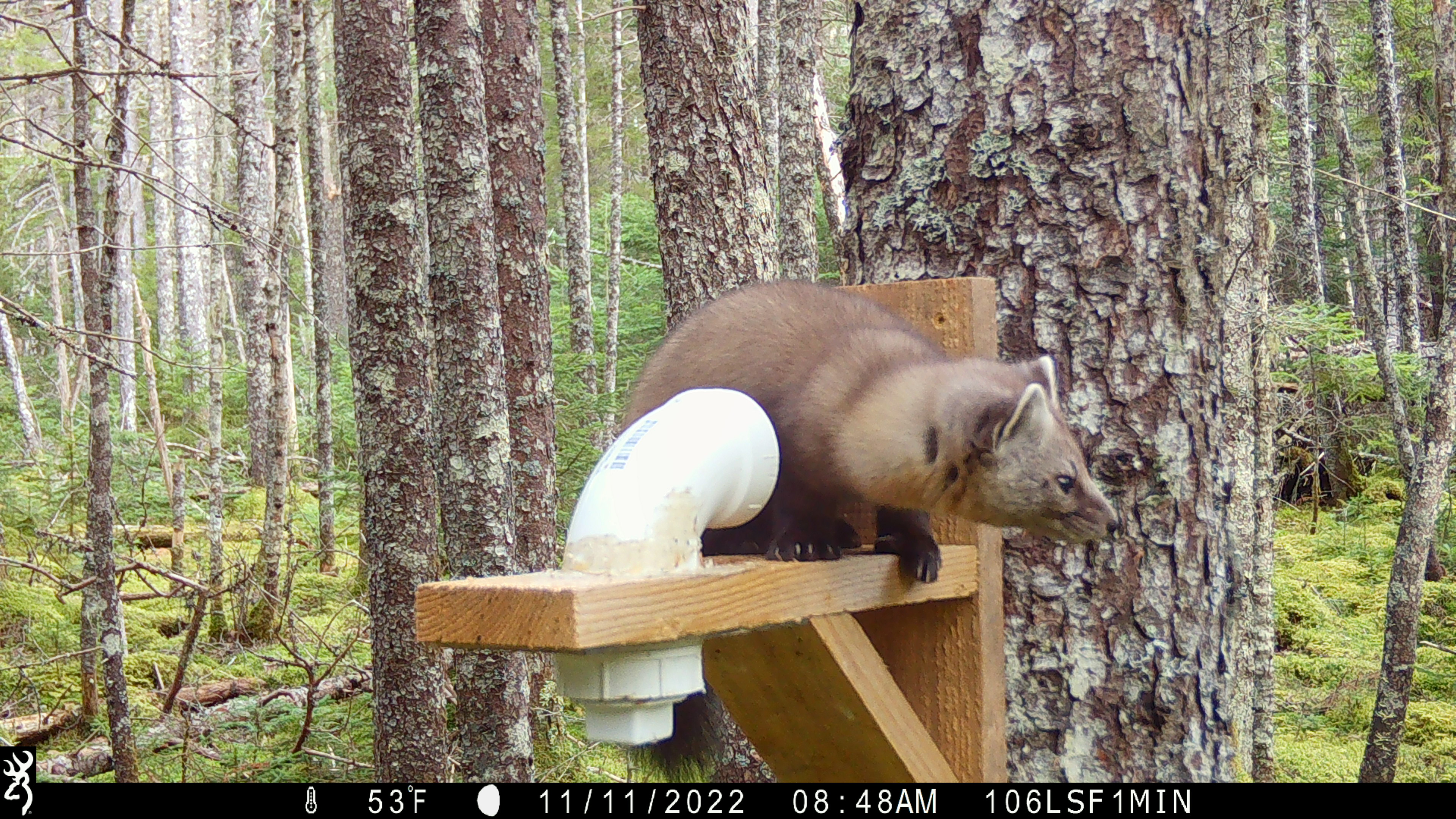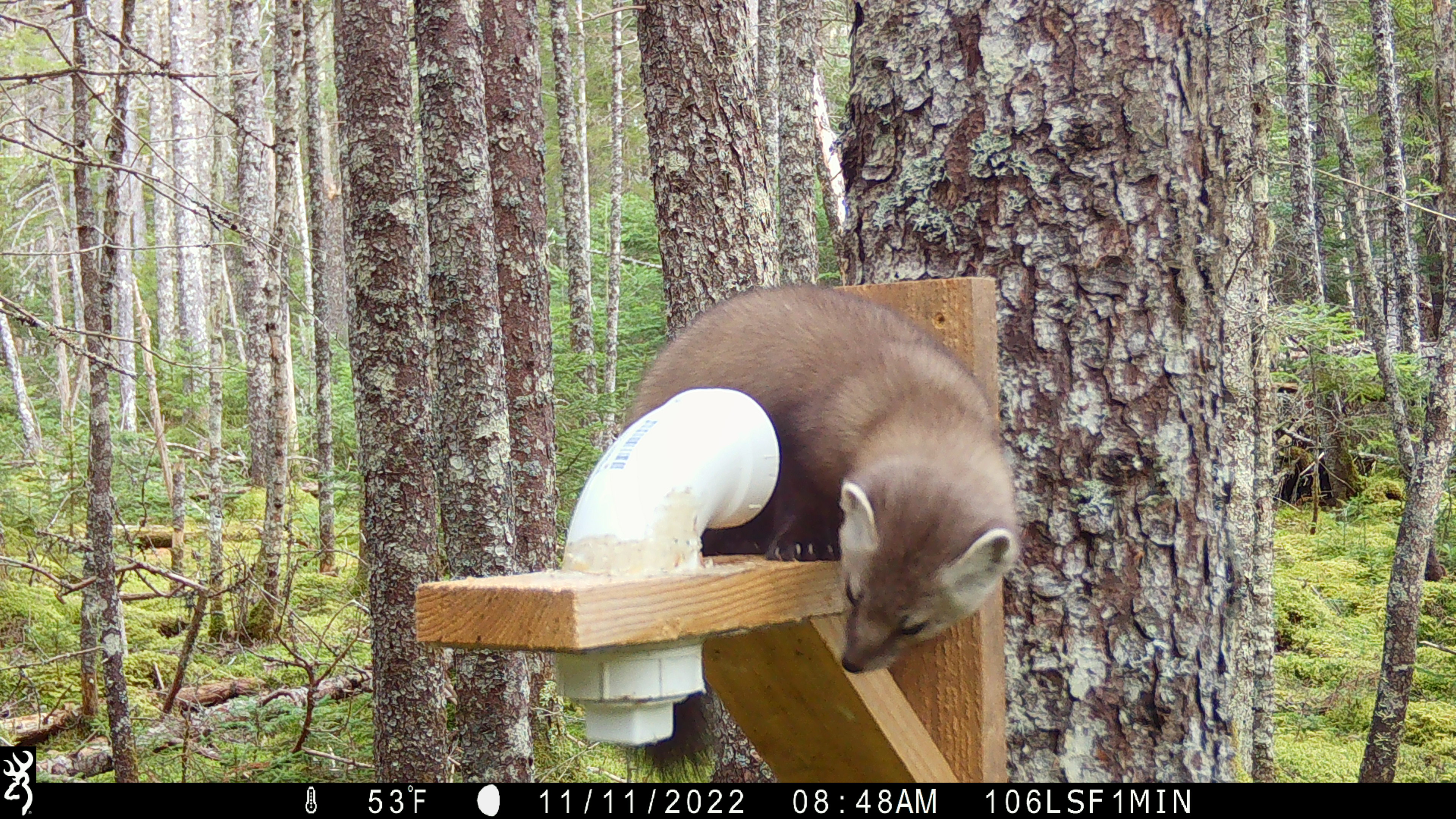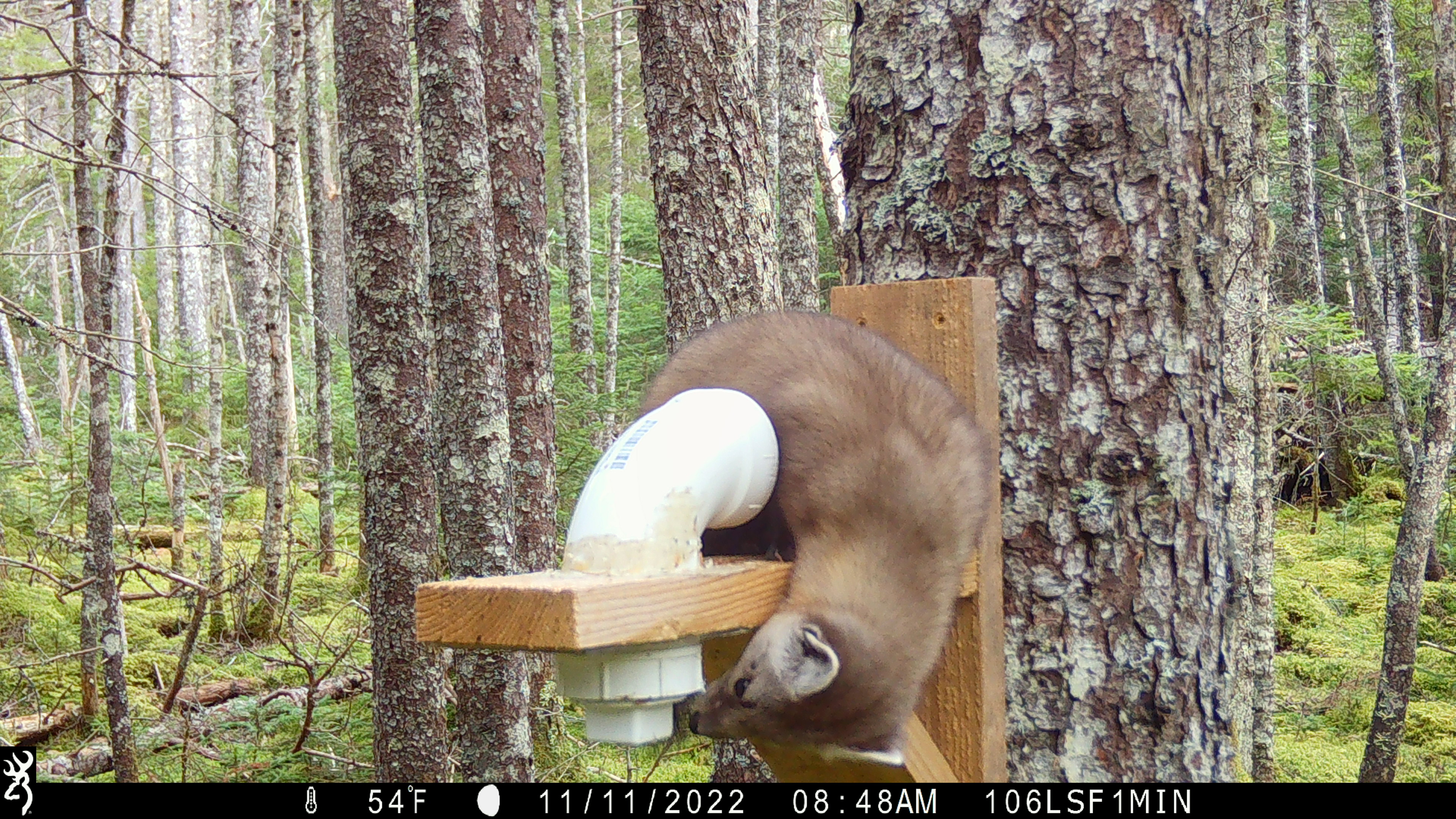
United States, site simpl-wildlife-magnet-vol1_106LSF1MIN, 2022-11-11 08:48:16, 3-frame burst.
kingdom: Animalia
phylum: Chordata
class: Mammalia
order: Carnivora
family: Mustelidae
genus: Martes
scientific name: Martes americana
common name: american marten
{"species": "american marten (Martes americana)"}